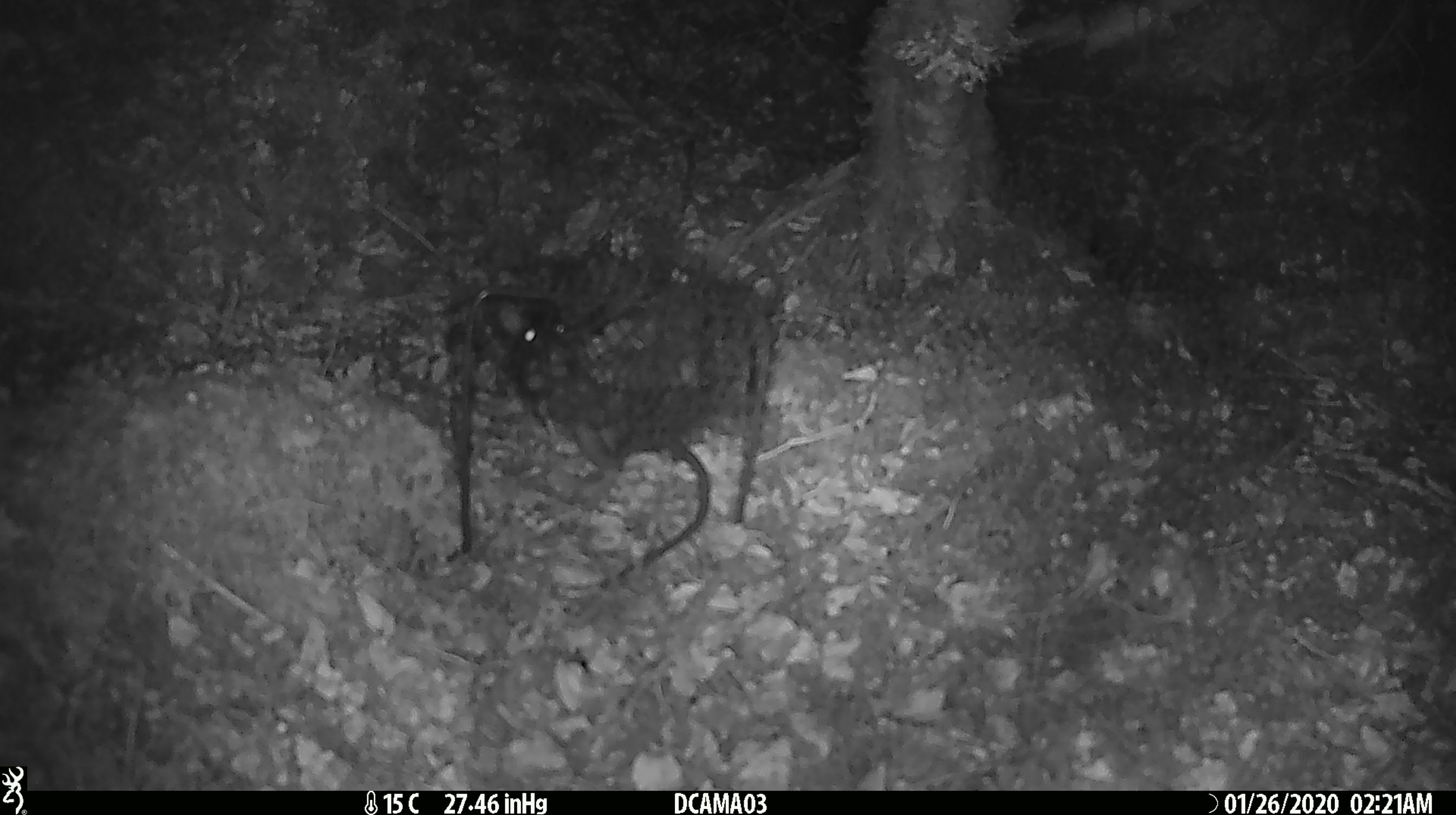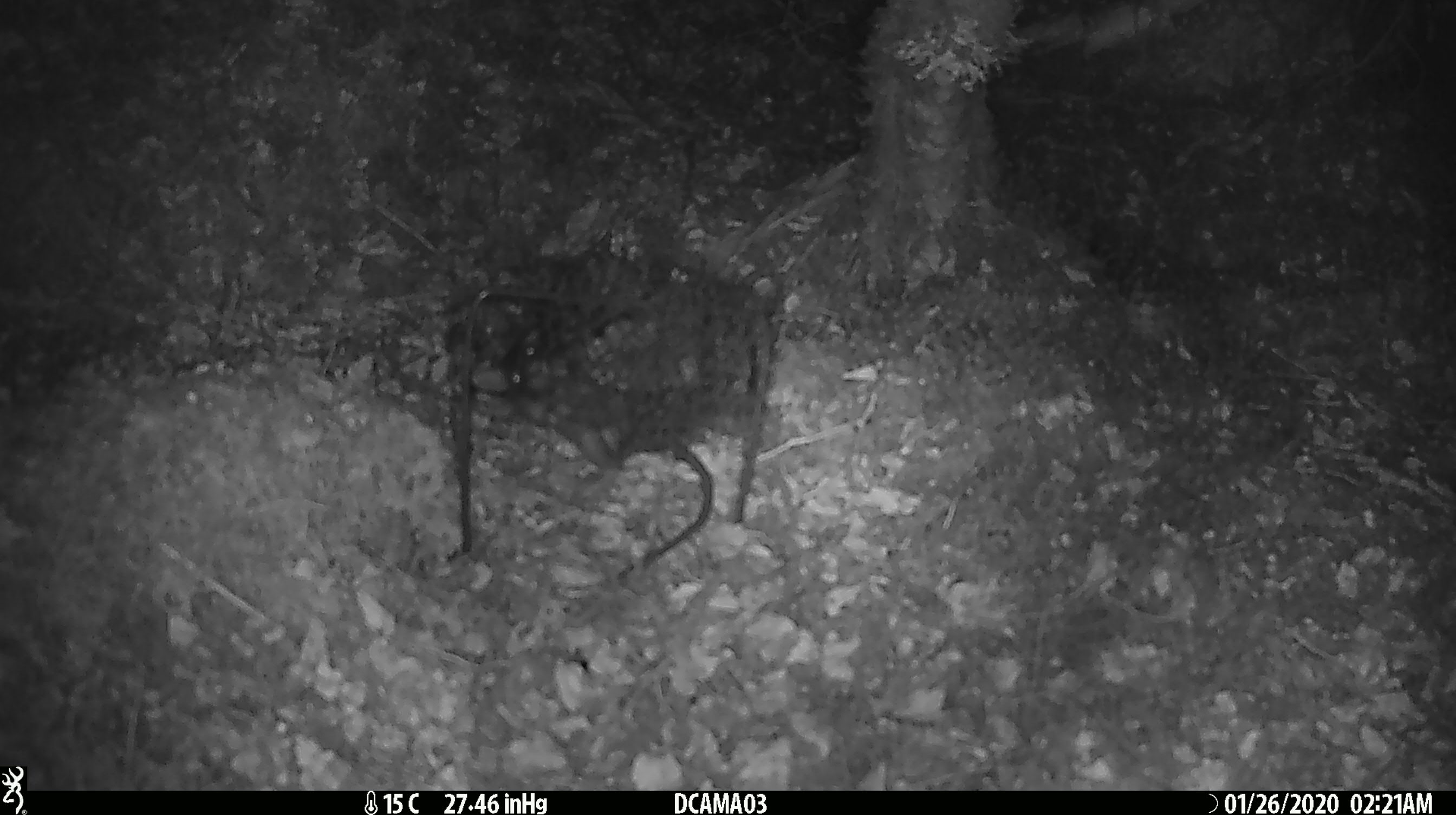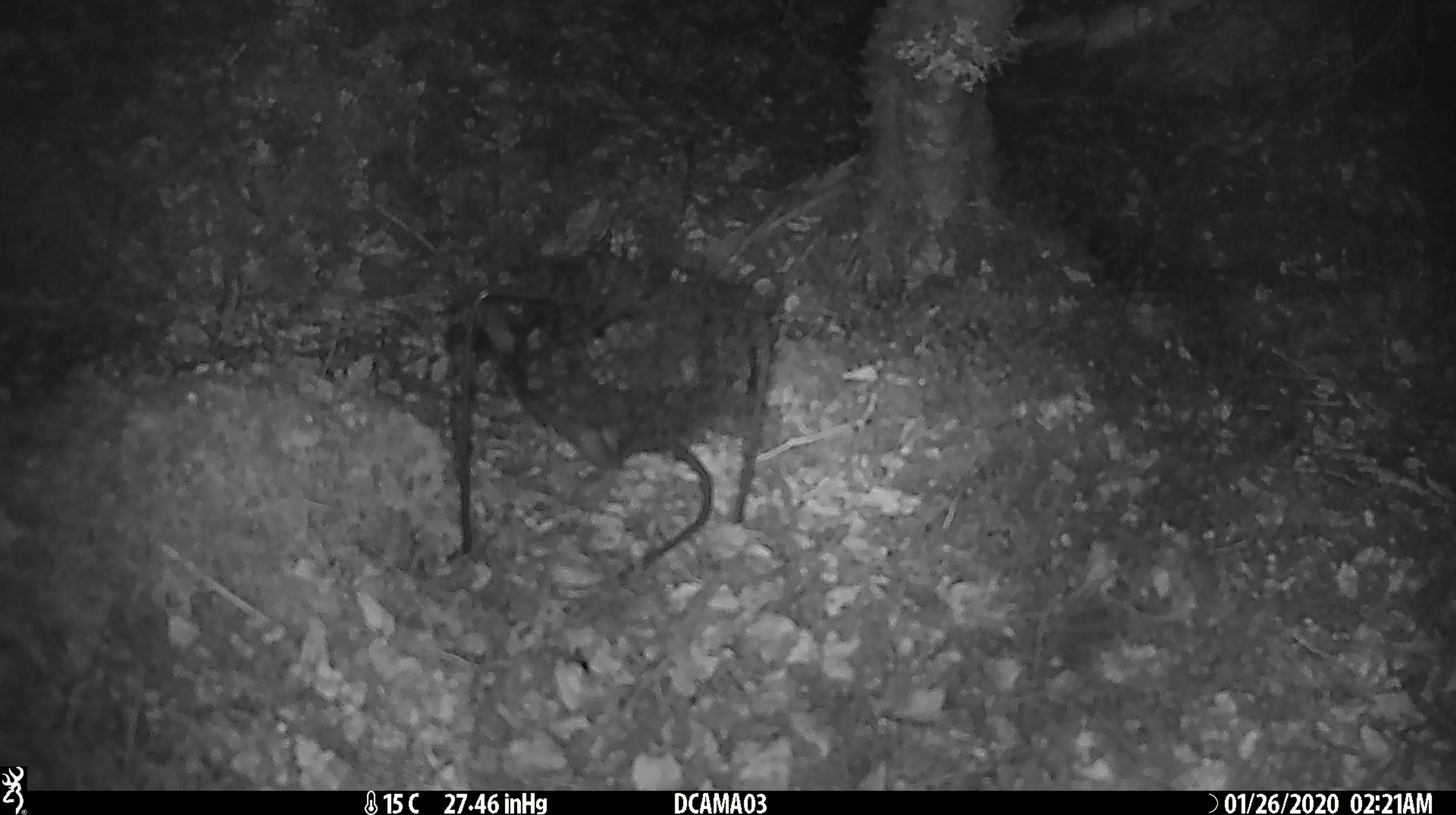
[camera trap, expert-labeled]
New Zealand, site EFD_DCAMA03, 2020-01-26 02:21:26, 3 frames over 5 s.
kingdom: Animalia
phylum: Chordata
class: Mammalia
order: Rodentia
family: Muridae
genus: Rattus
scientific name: Rattus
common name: rat